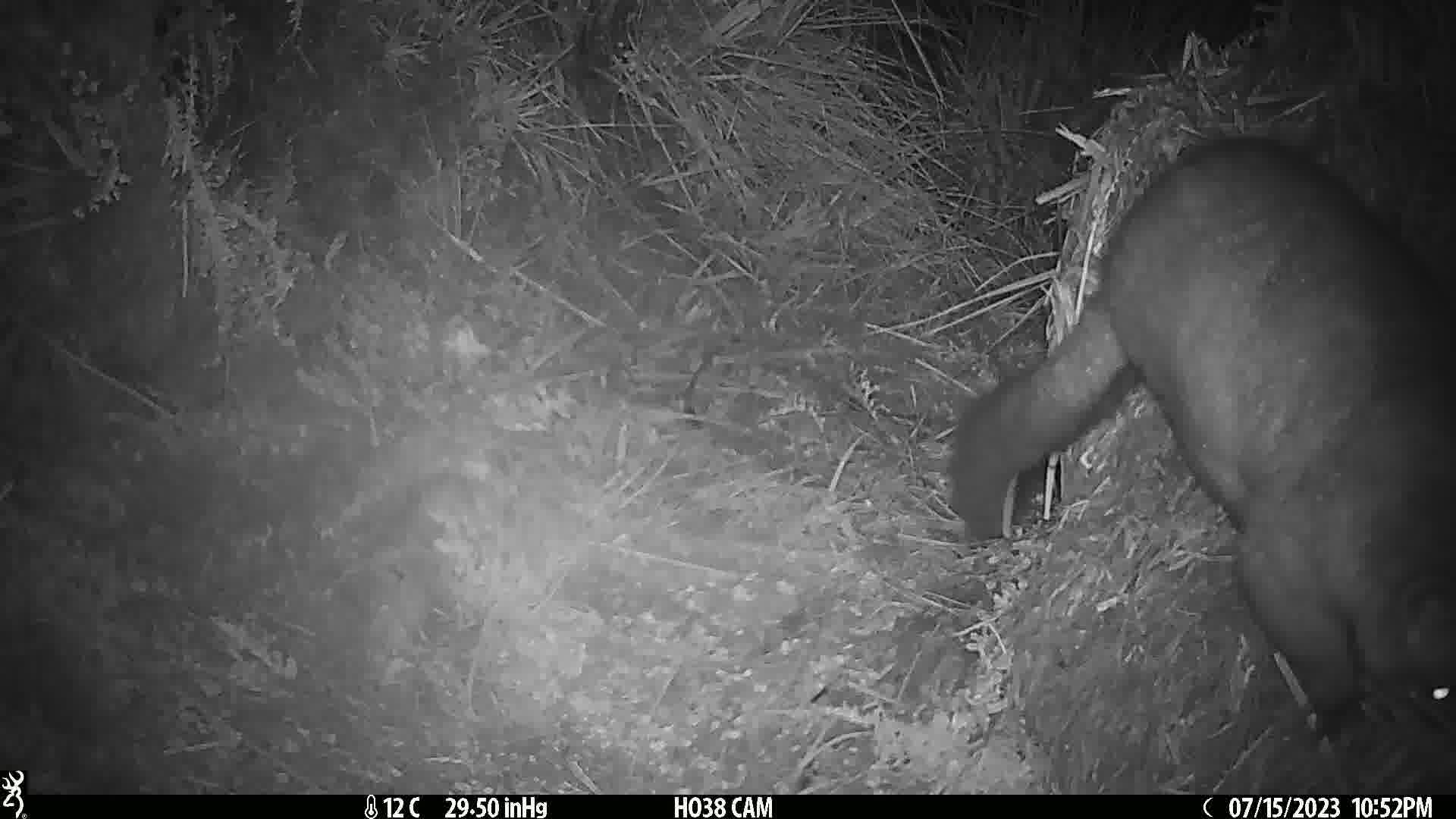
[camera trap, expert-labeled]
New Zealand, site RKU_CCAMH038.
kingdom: Animalia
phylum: Chordata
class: Mammalia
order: Diprotodontia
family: Phalangeridae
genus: Trichosurus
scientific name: Trichosurus vulpecula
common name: common brushtail possum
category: possum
Possum (common brushtail possum) (Trichosurus vulpecula).